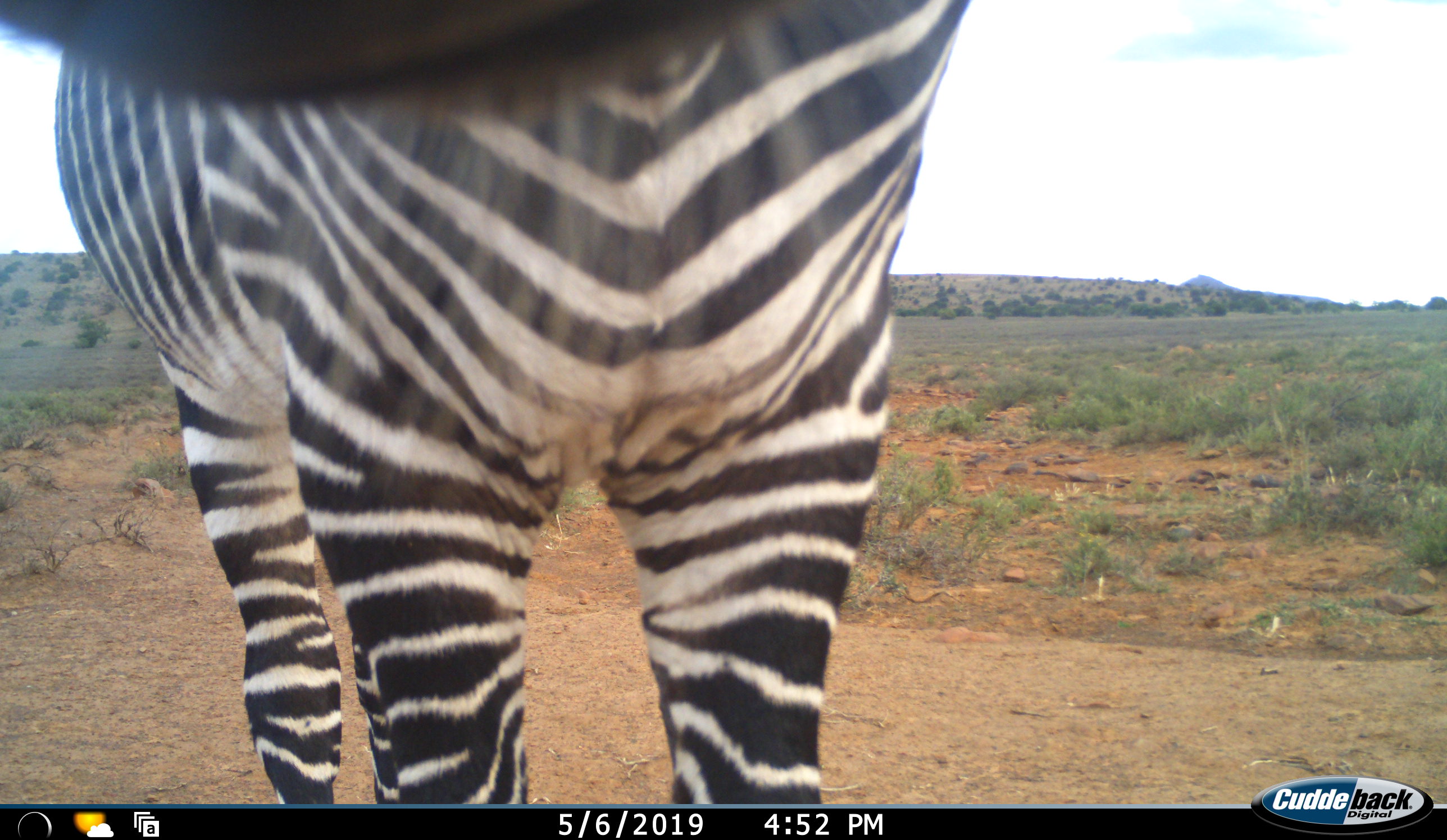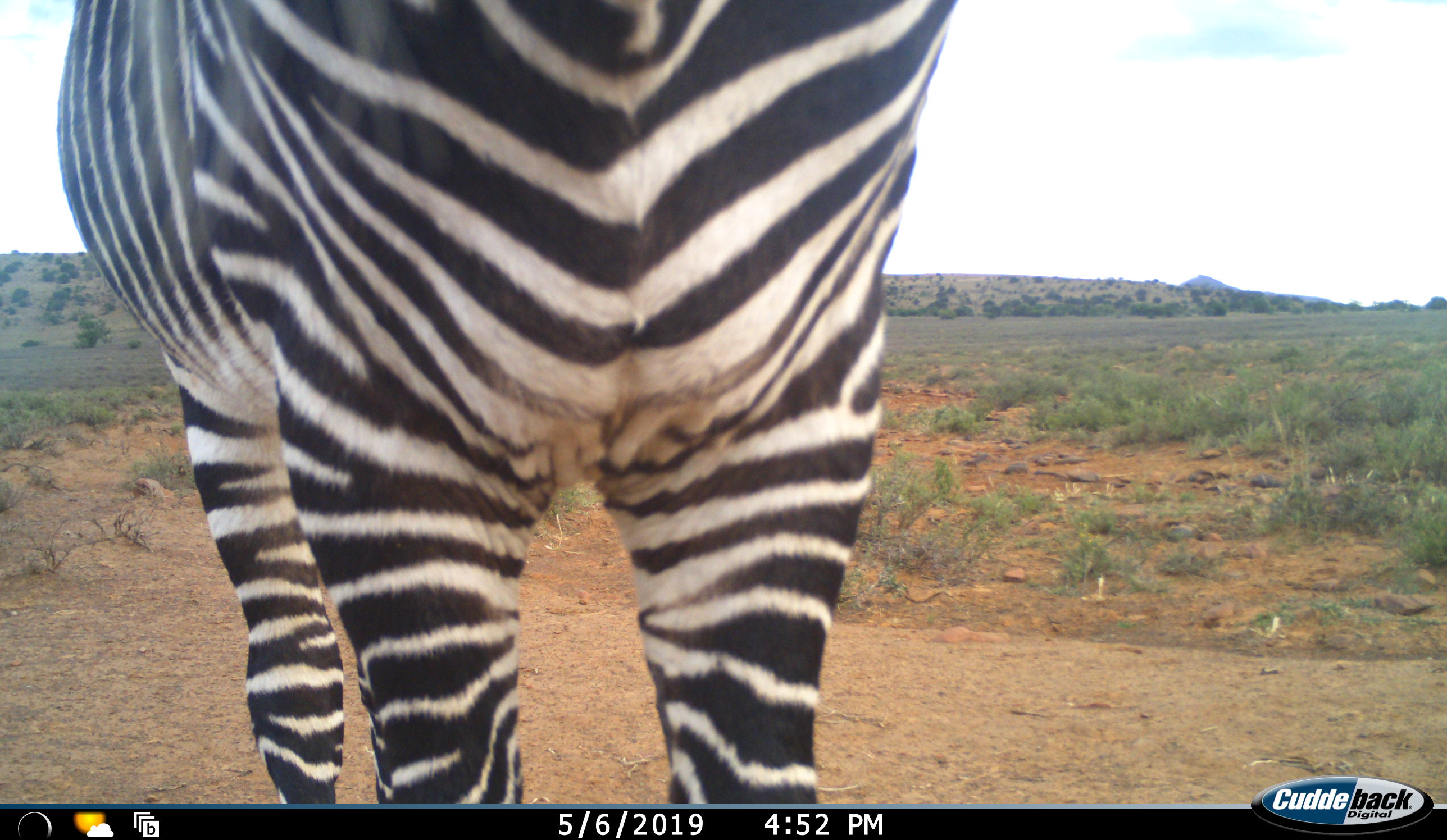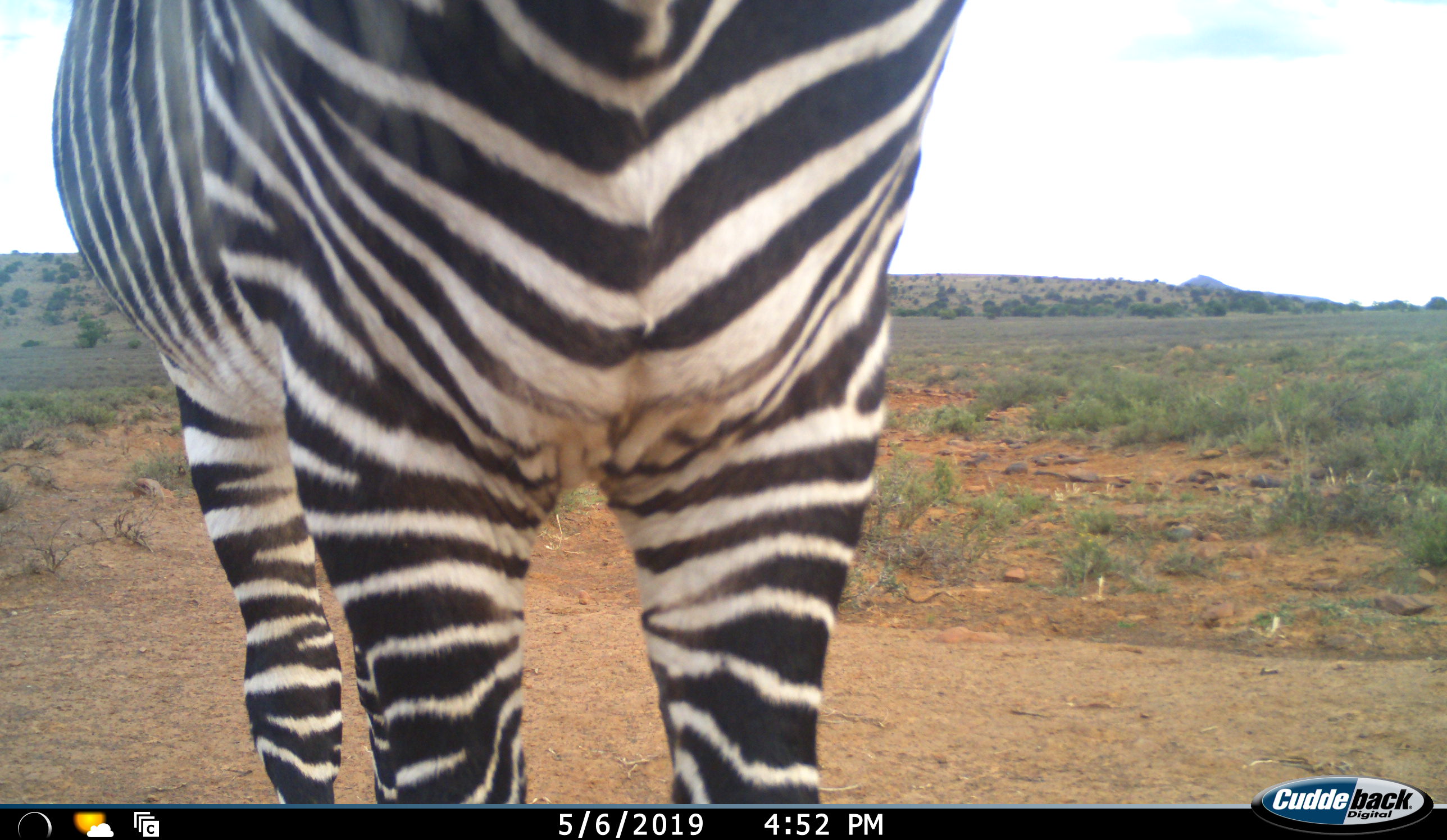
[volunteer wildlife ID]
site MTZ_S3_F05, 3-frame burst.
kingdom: Animalia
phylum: Chordata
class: Mammalia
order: Perissodactyla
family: Equidae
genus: Equus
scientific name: Equus zebra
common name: mountain zebra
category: zebramountain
Zebramountain (mountain zebra) (Equus zebra), count 1. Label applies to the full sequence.